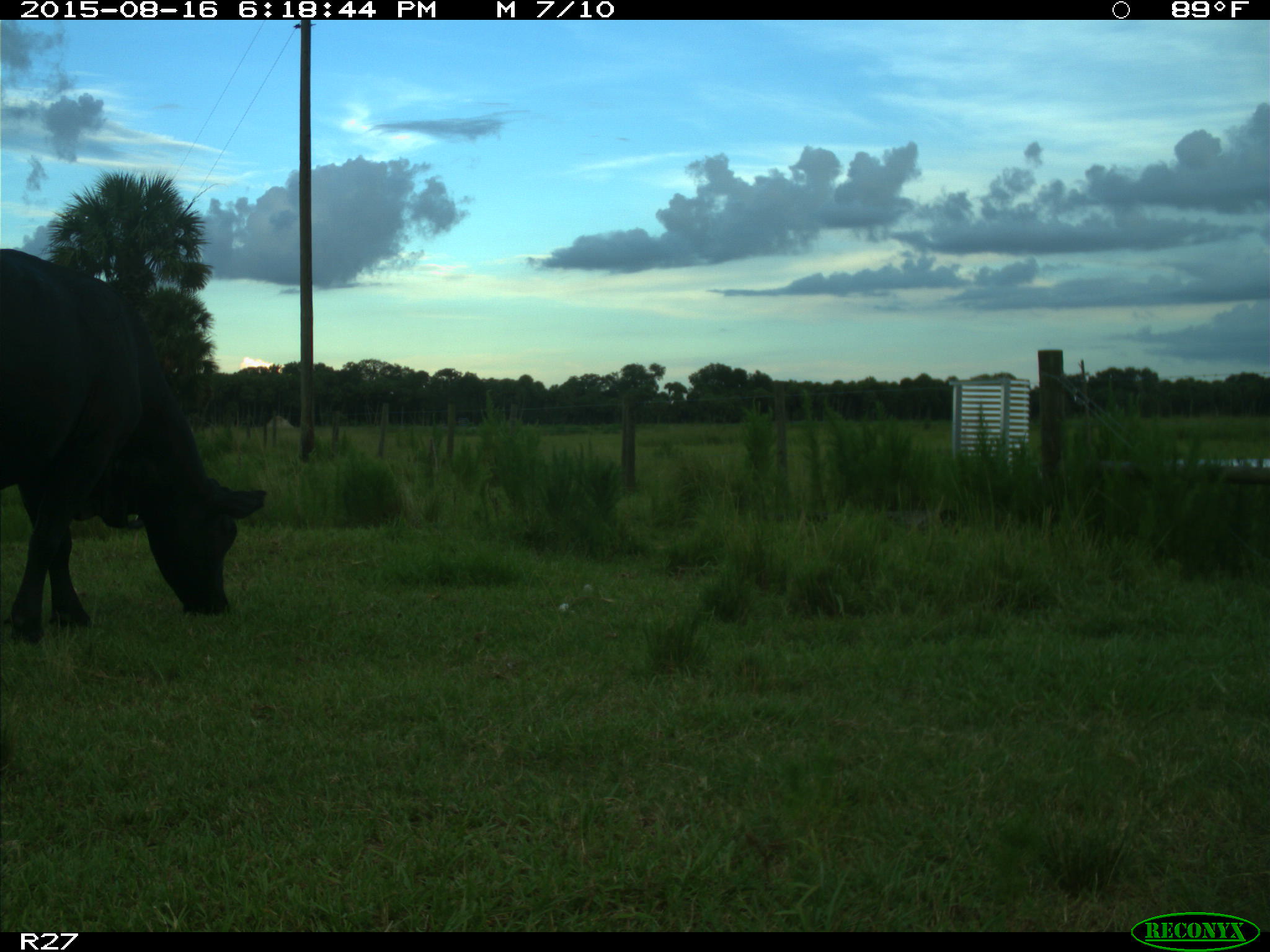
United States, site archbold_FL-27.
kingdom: Animalia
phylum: Chordata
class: Mammalia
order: Artiodactyla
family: Bovidae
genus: Bos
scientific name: Bos taurus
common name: domestic cow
Bos taurus (domestic cow).